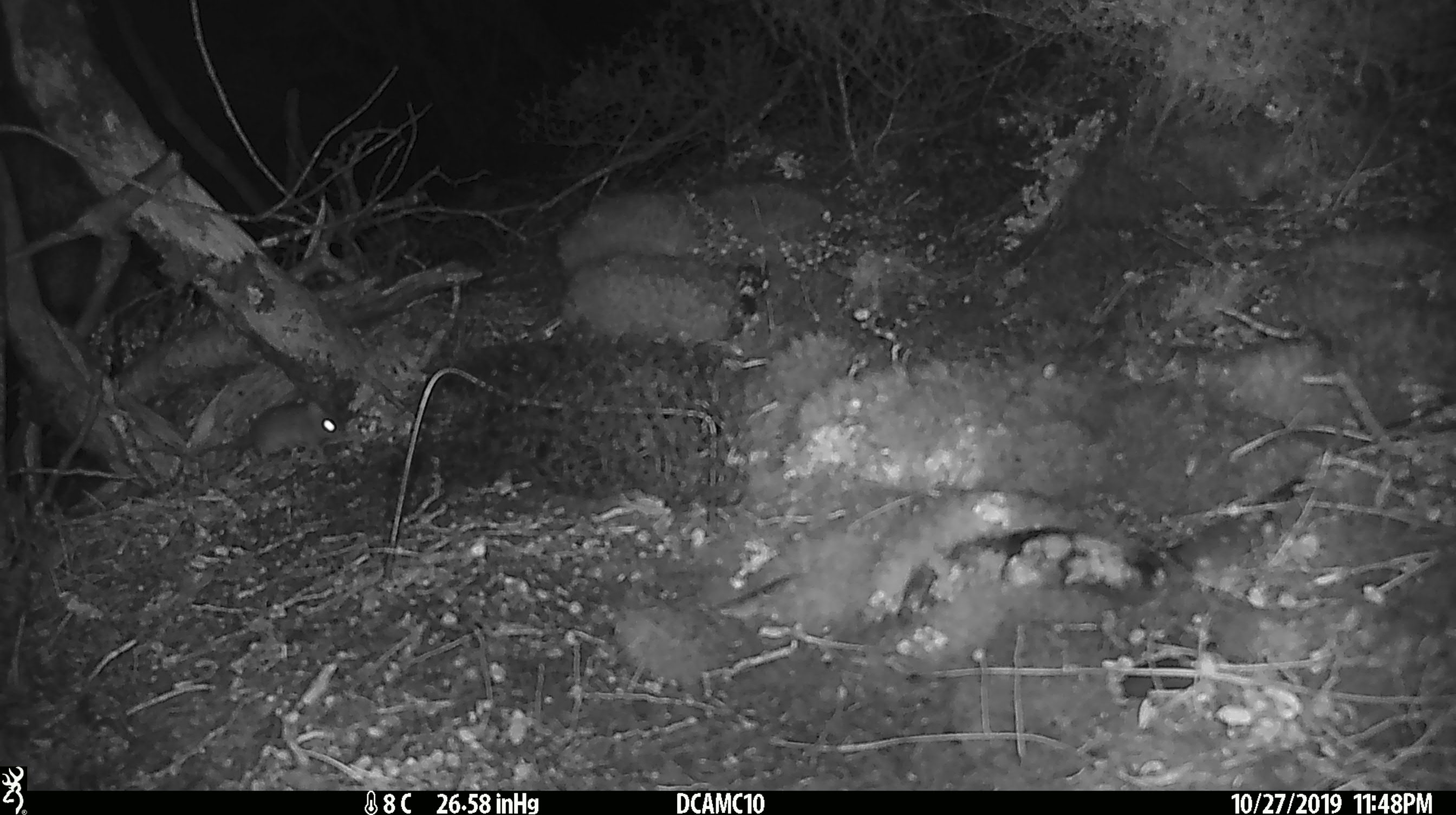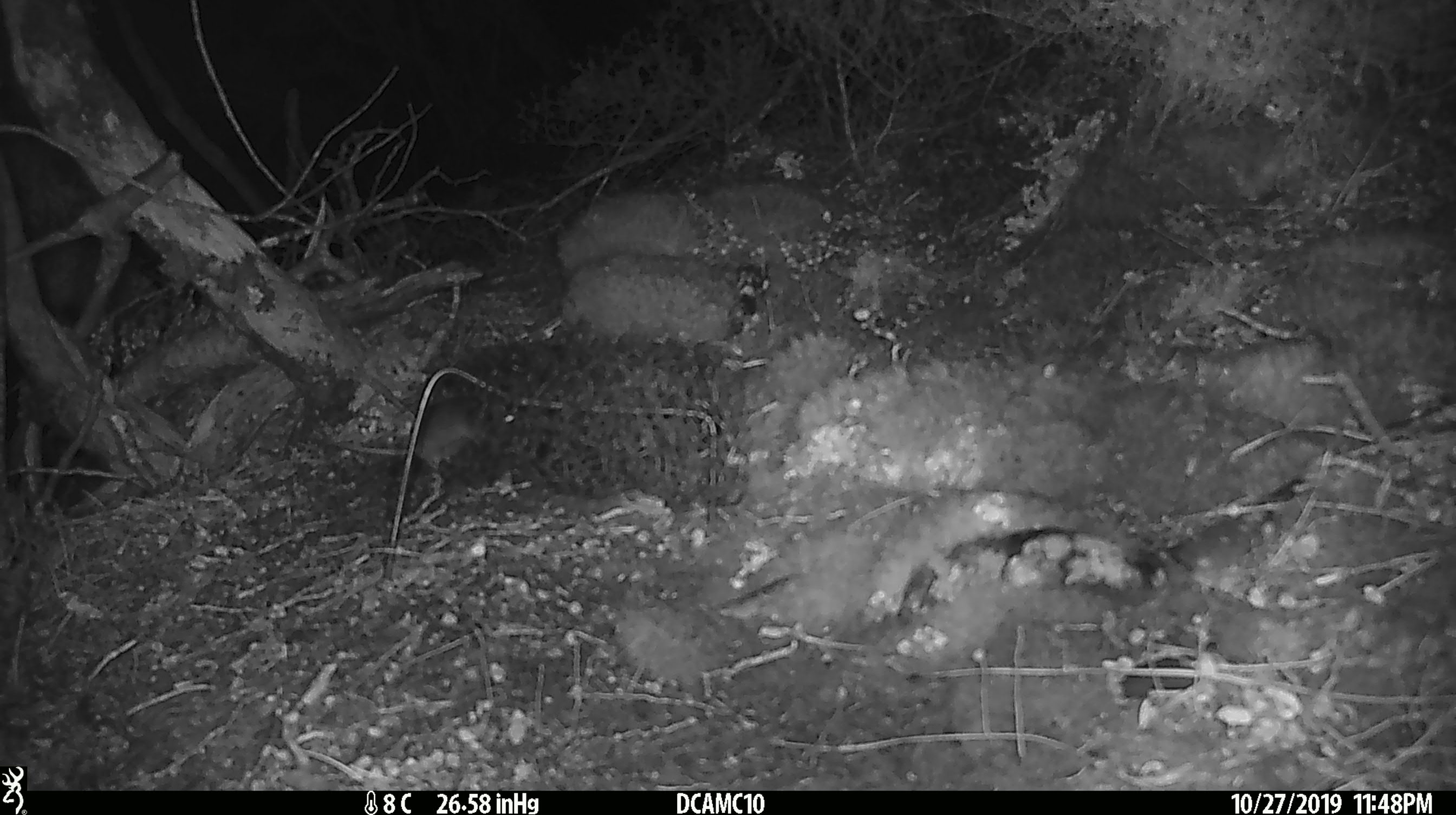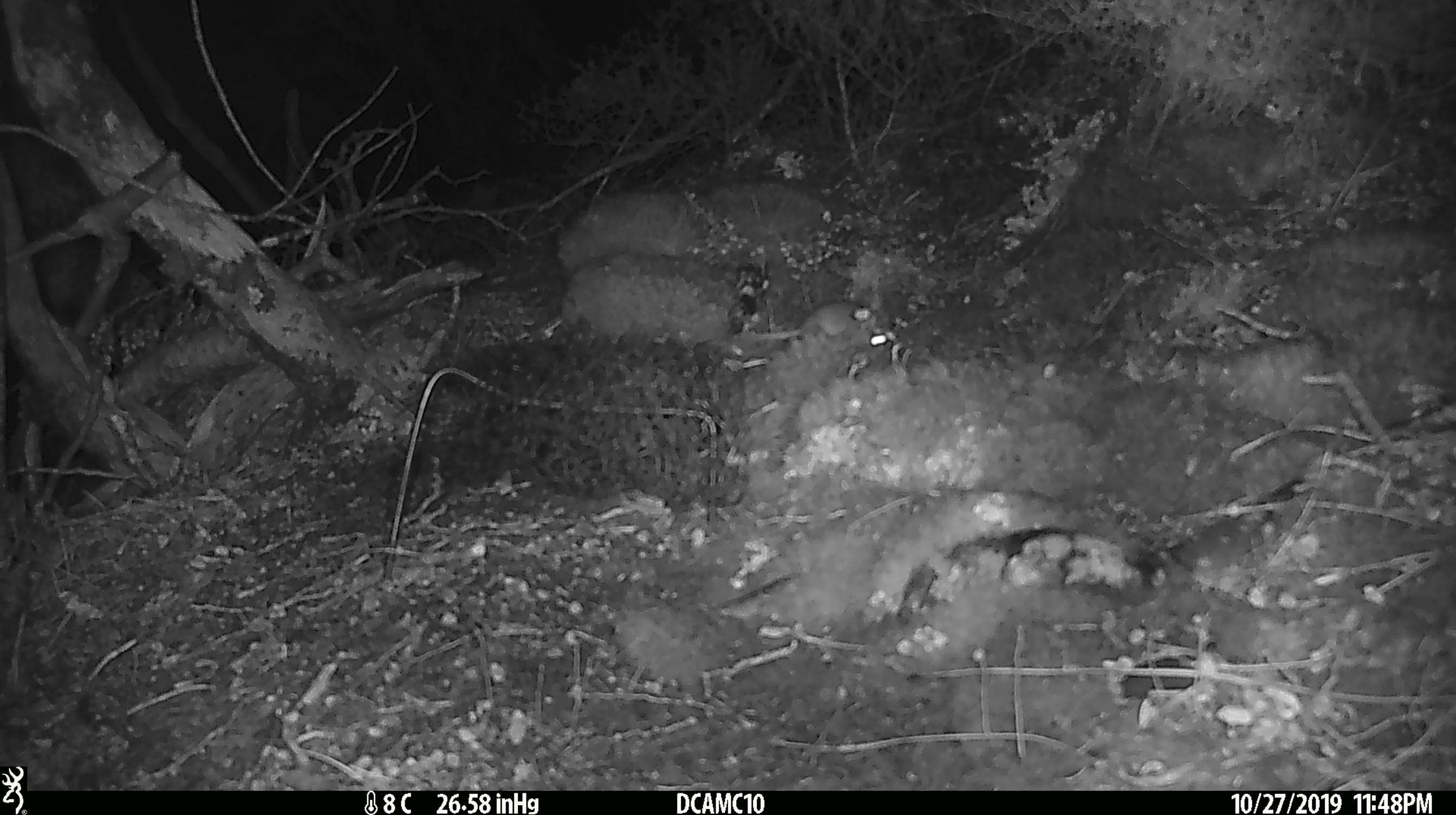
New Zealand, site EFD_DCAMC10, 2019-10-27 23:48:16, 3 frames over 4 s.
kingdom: Animalia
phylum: Chordata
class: Mammalia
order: Rodentia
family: Muridae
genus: Mus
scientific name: Mus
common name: mouse